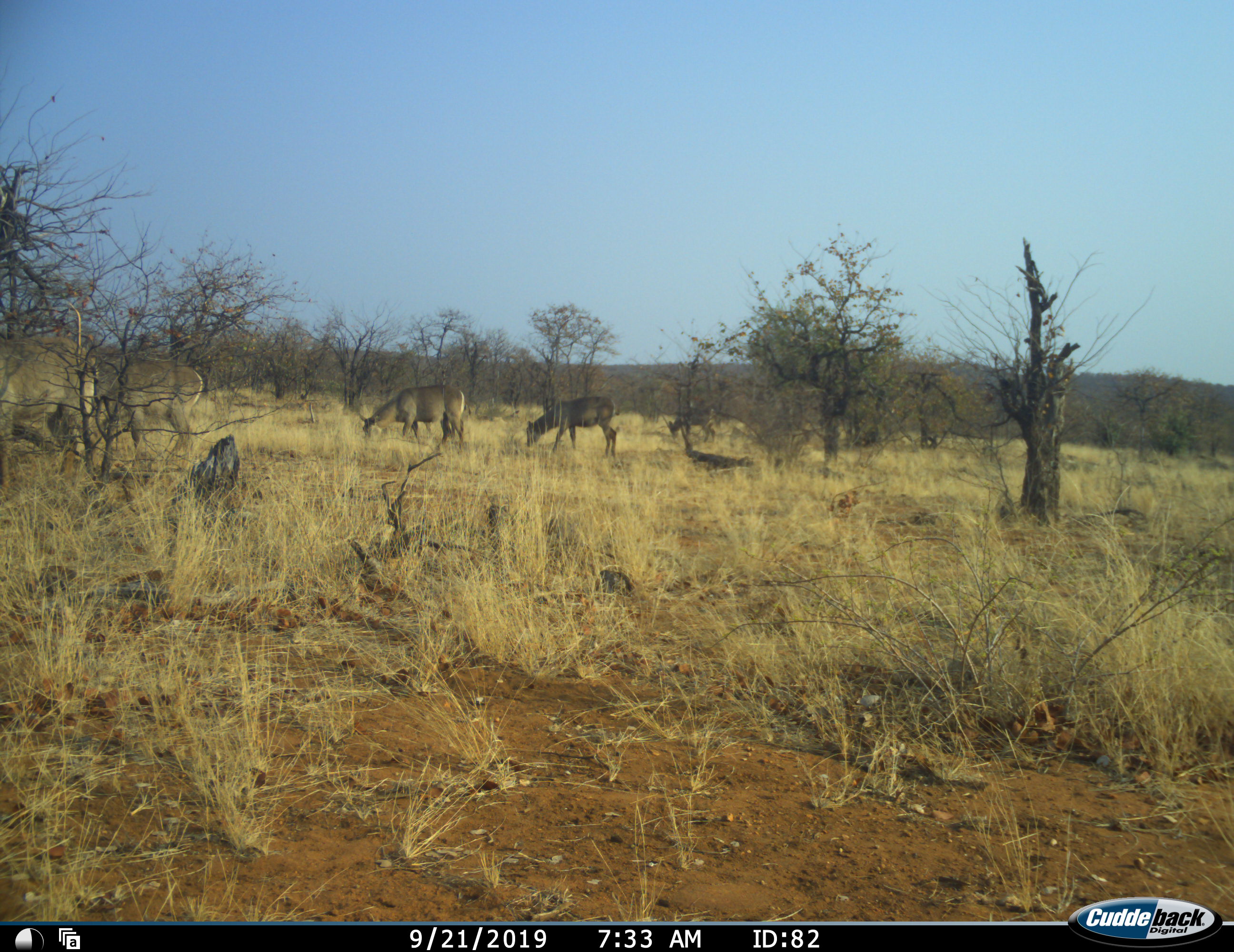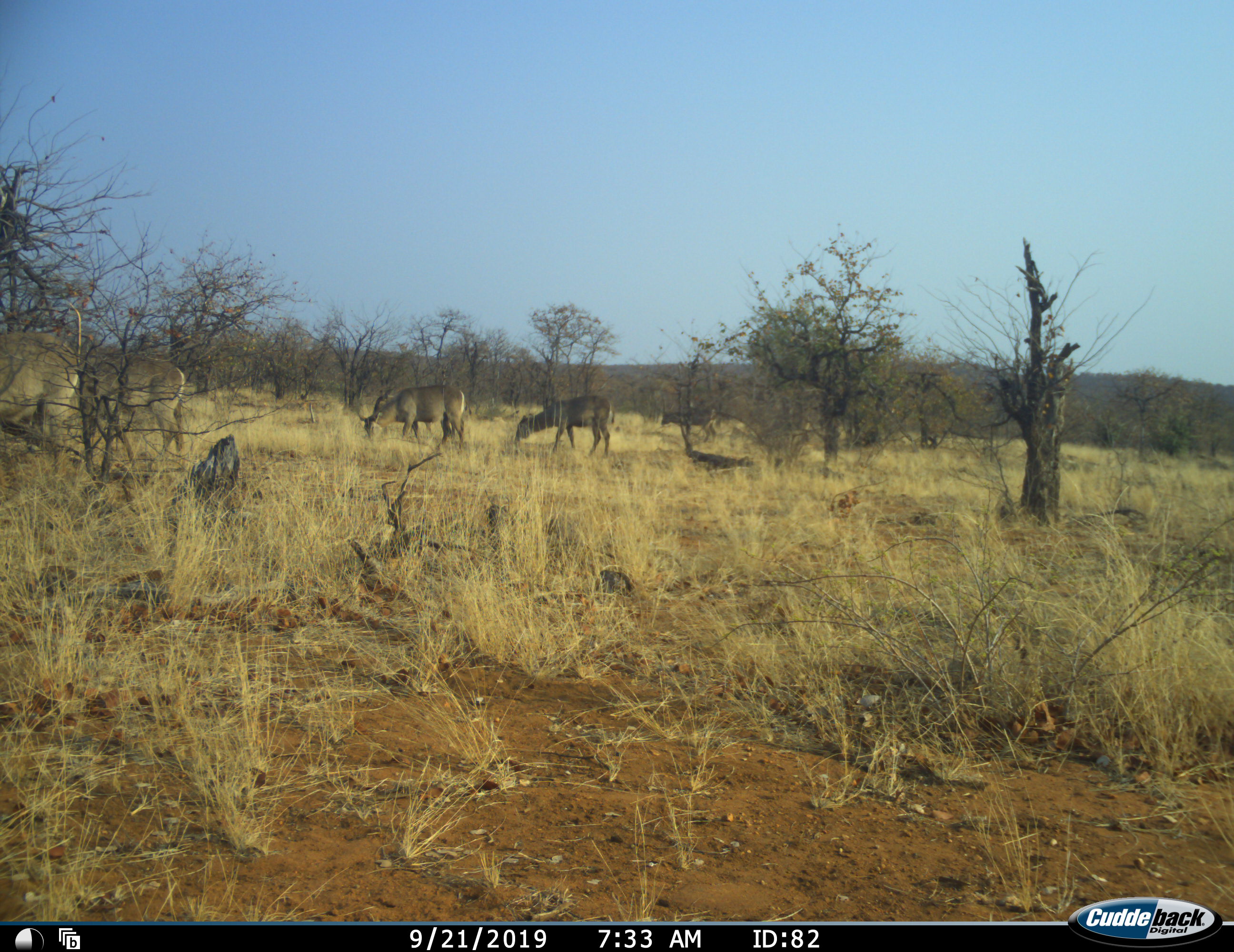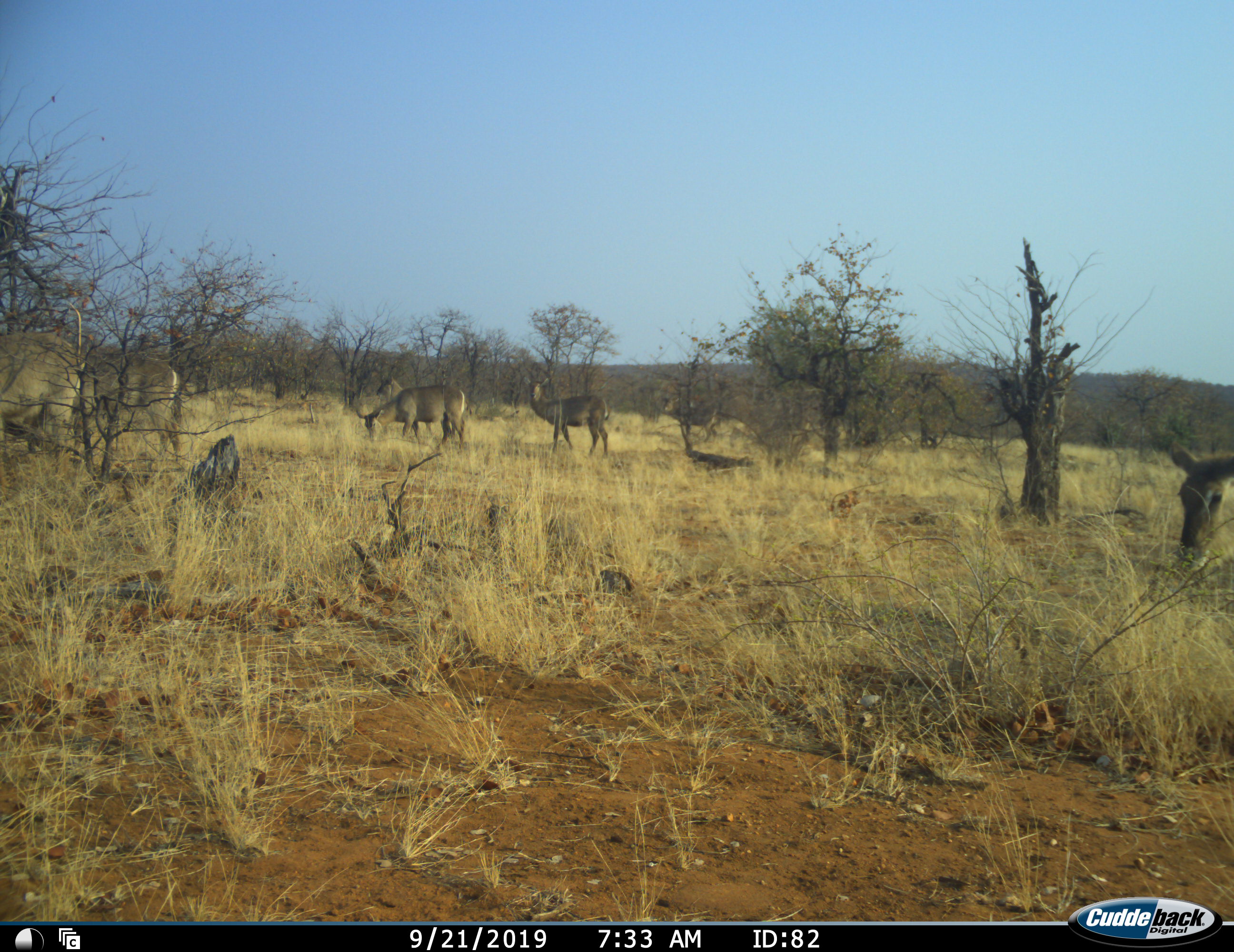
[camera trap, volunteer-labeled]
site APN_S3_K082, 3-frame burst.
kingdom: Animalia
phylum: Chordata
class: Mammalia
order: Artiodactyla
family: Bovidae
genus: Kobus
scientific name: Kobus ellipsiprymnus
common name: waterbuck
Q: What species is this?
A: Waterbuck (Kobus ellipsiprymnus).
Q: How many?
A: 7.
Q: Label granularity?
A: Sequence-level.